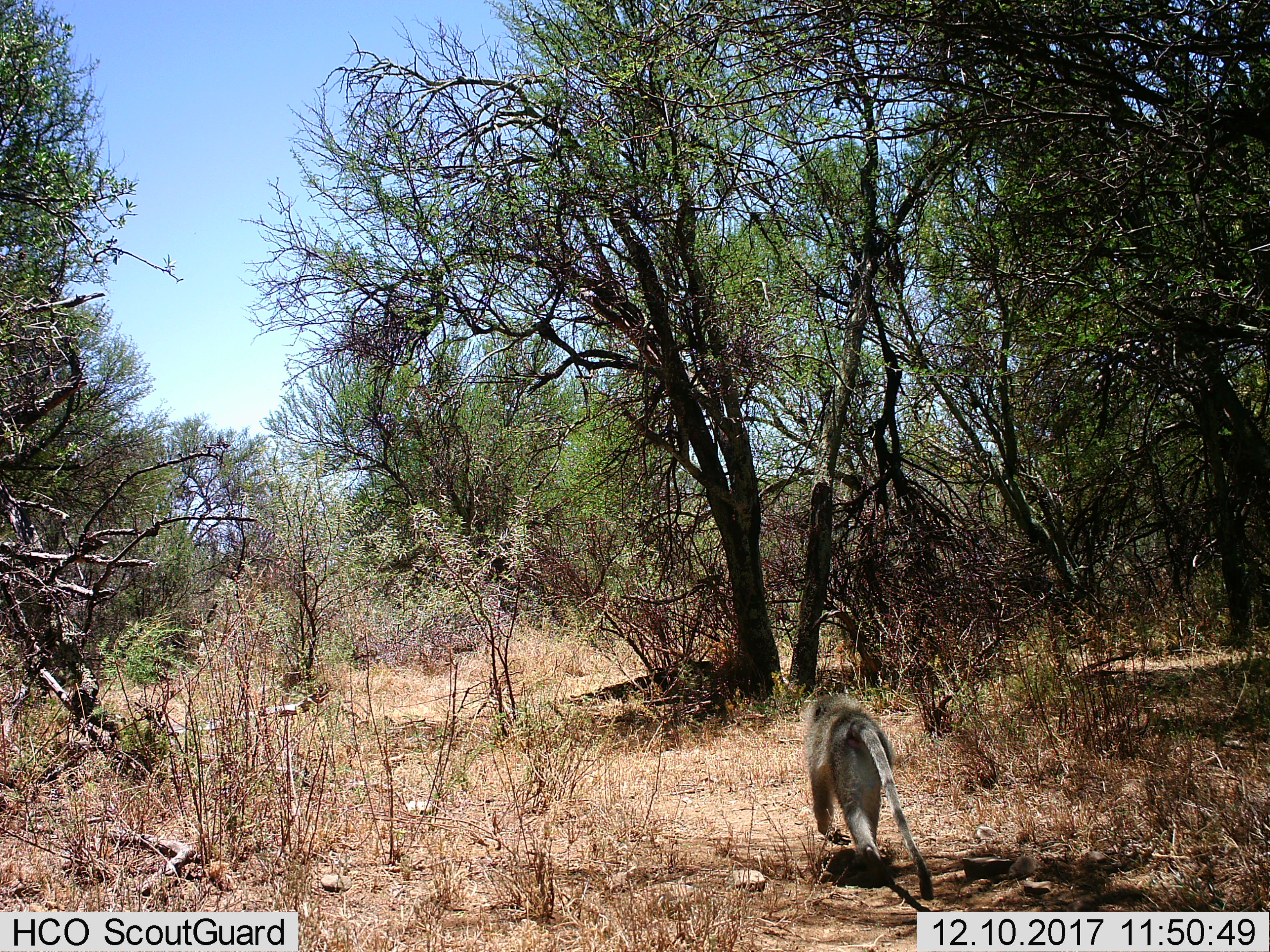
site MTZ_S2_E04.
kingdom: Animalia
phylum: Chordata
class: Mammalia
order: Primates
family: Cercopithecidae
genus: Chlorocebus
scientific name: Chlorocebus pygerythrus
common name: vervet monkey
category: monkeyvervet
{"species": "monkeyvervet (vervet monkey) (Chlorocebus pygerythrus)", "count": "1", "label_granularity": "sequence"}